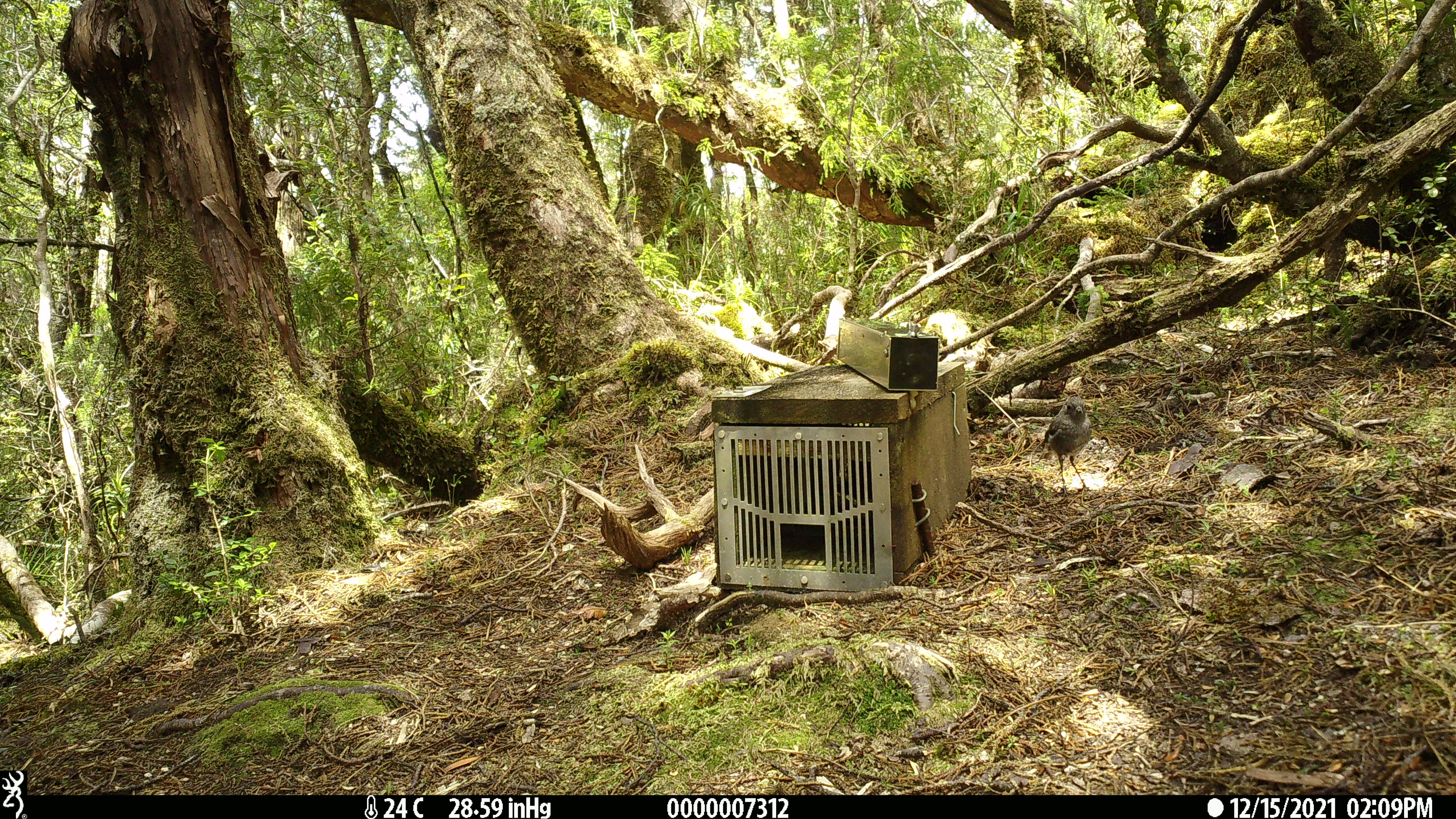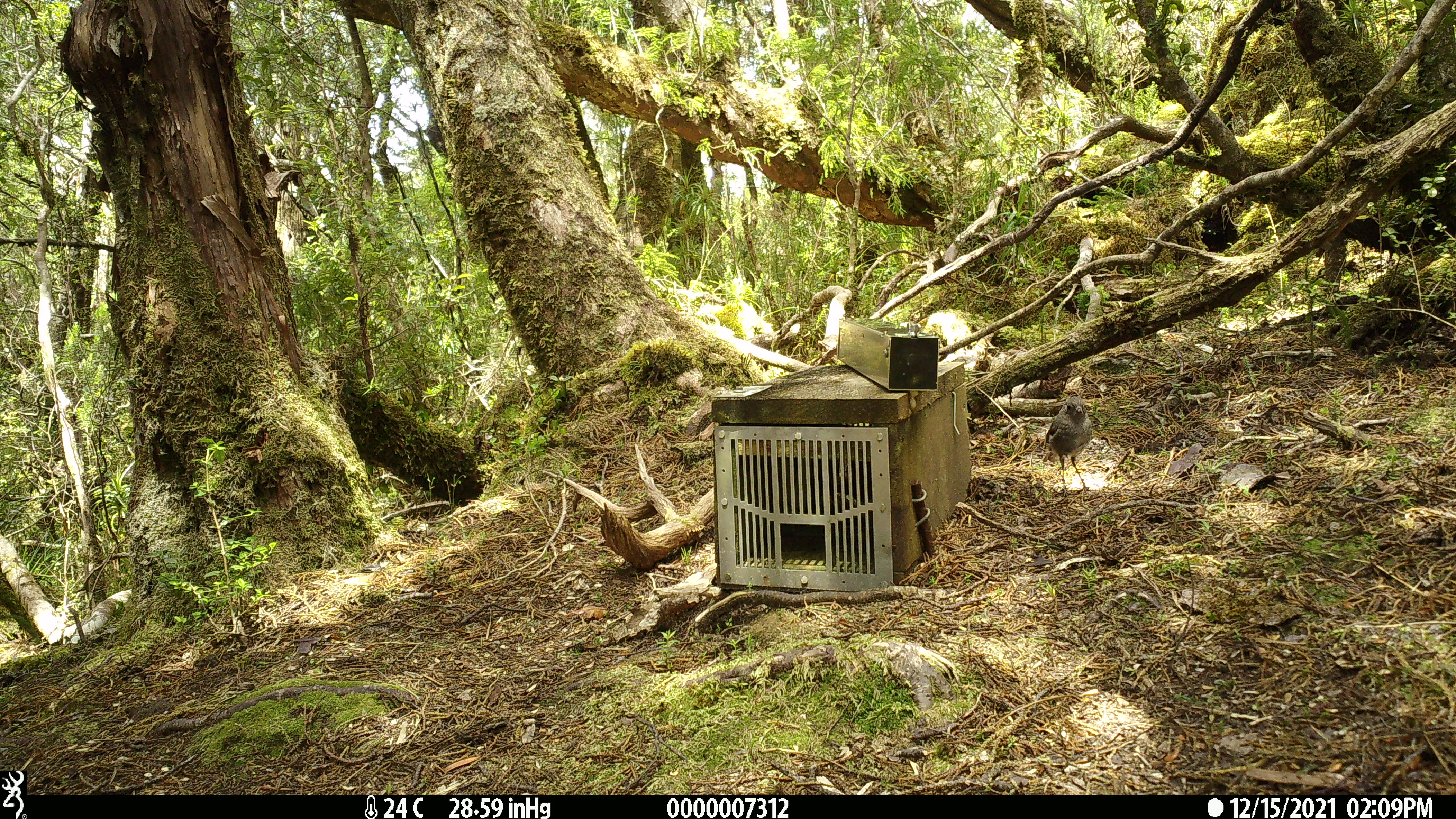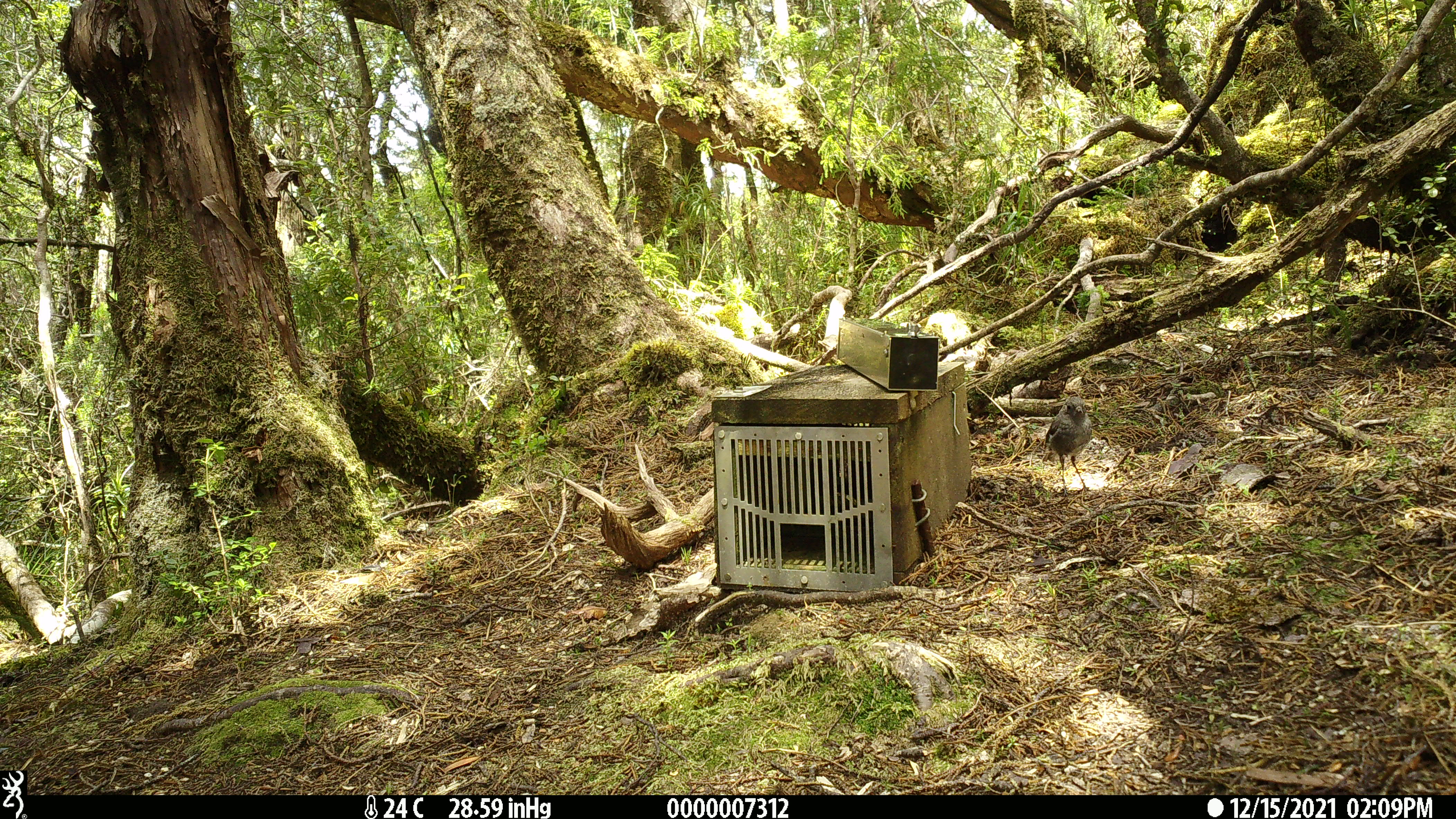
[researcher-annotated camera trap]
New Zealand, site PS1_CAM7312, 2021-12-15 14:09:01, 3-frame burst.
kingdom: Animalia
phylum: Chordata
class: Aves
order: Passeriformes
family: Petroicidae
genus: Petroica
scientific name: Petroica australis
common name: new zealand robin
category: robin